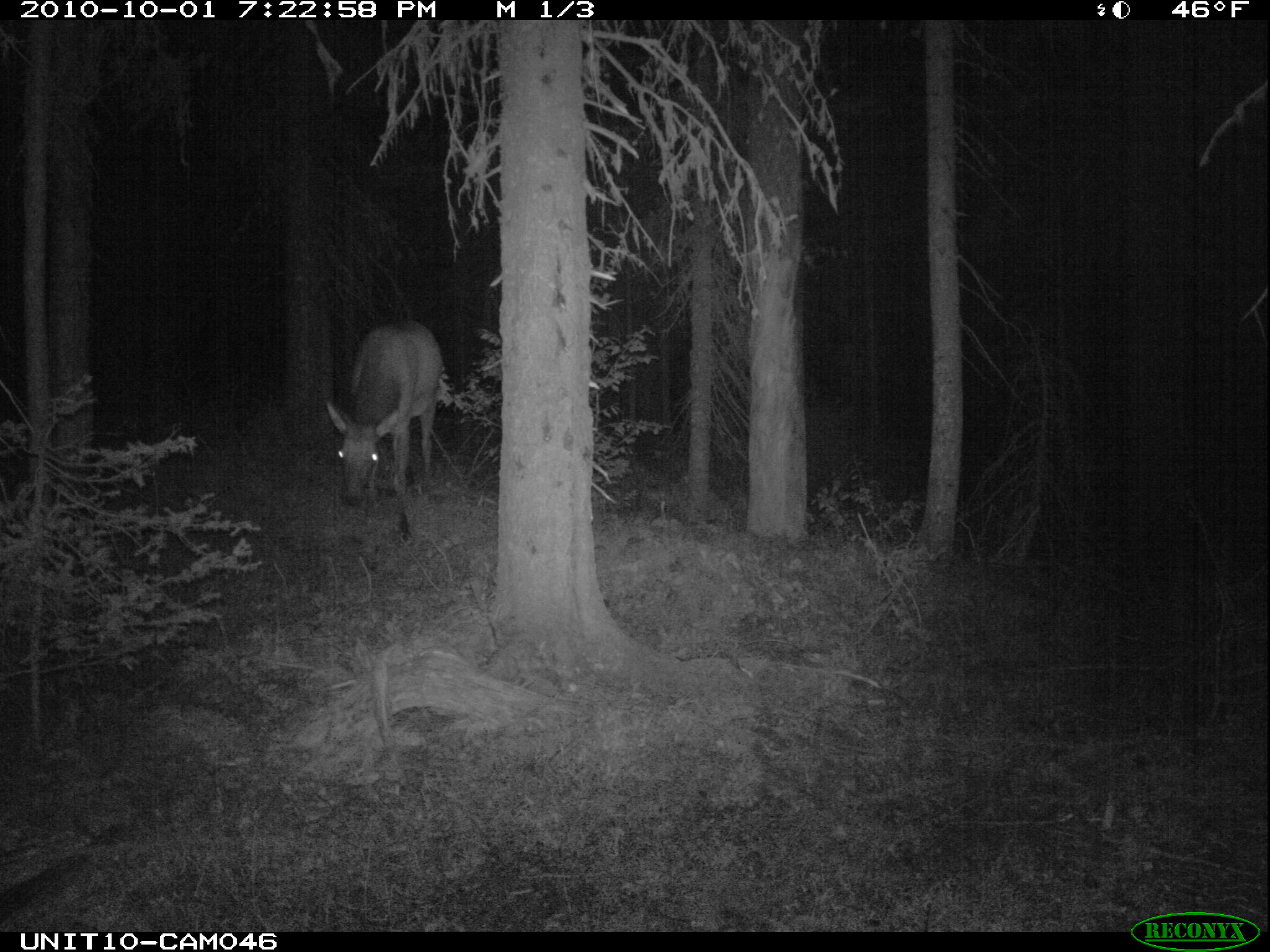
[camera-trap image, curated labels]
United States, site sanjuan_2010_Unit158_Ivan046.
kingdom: Animalia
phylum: Chordata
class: Mammalia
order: Artiodactyla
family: Cervidae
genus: Cervus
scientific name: Cervus elaphus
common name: red deer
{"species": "Cervus elaphus (red deer)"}